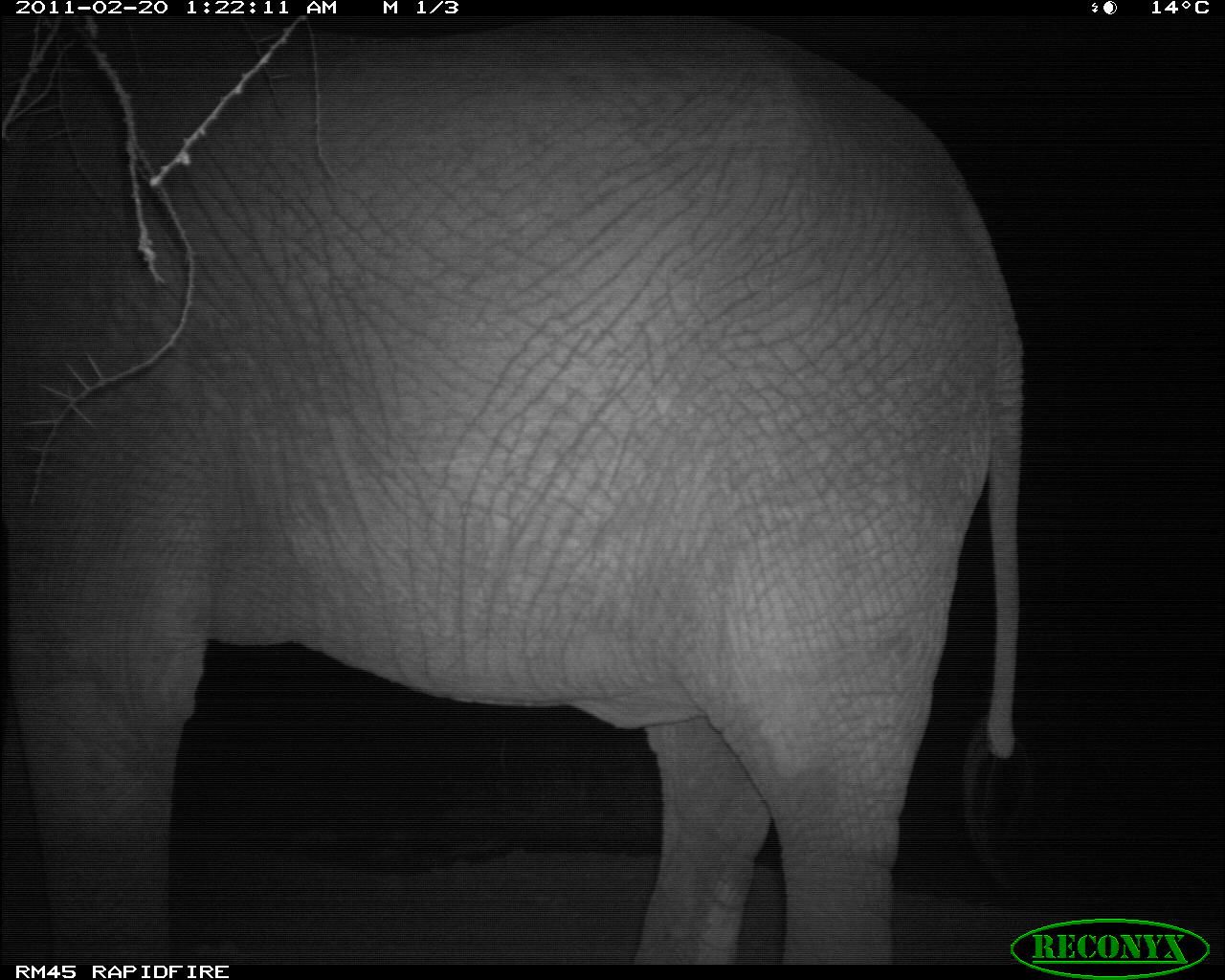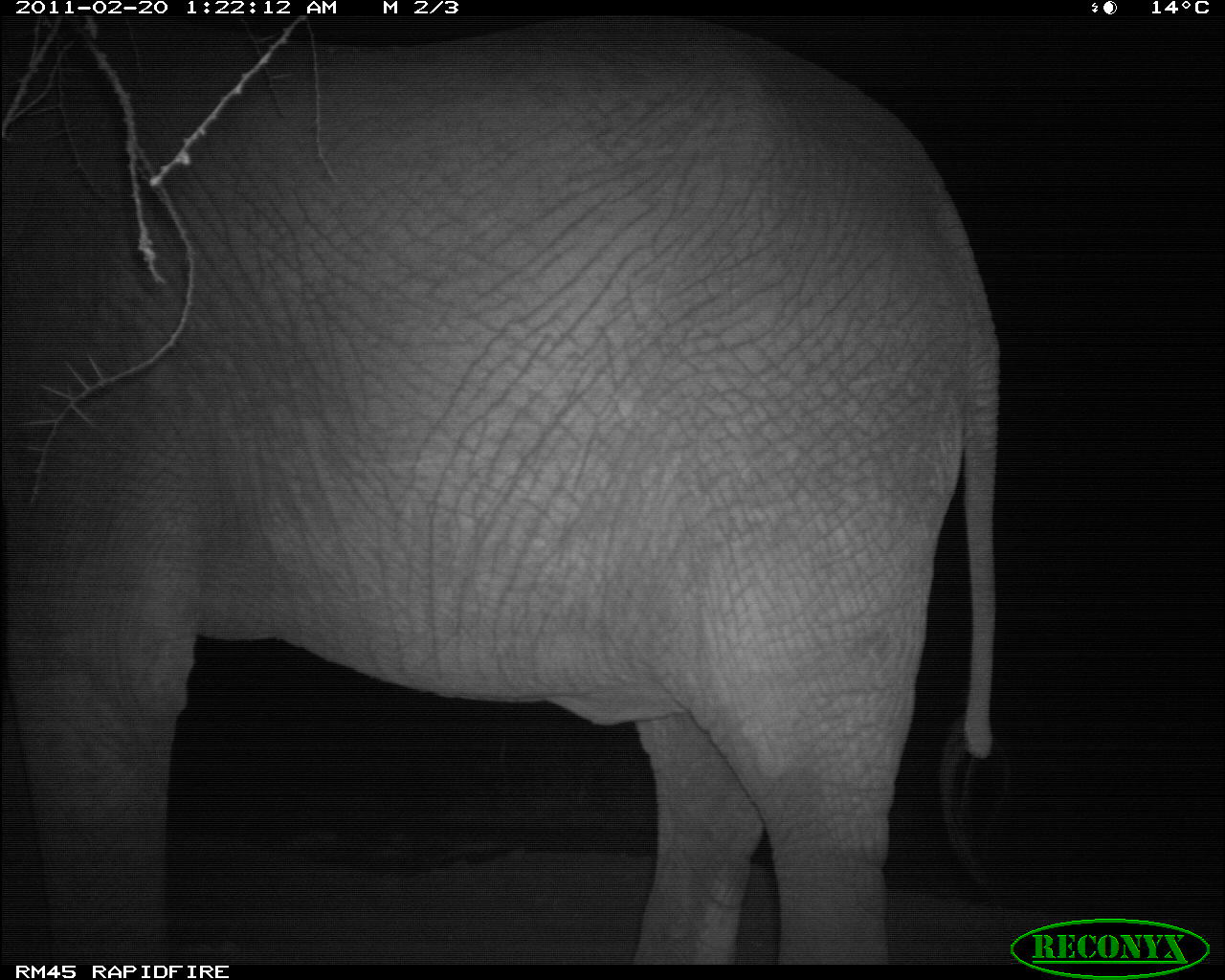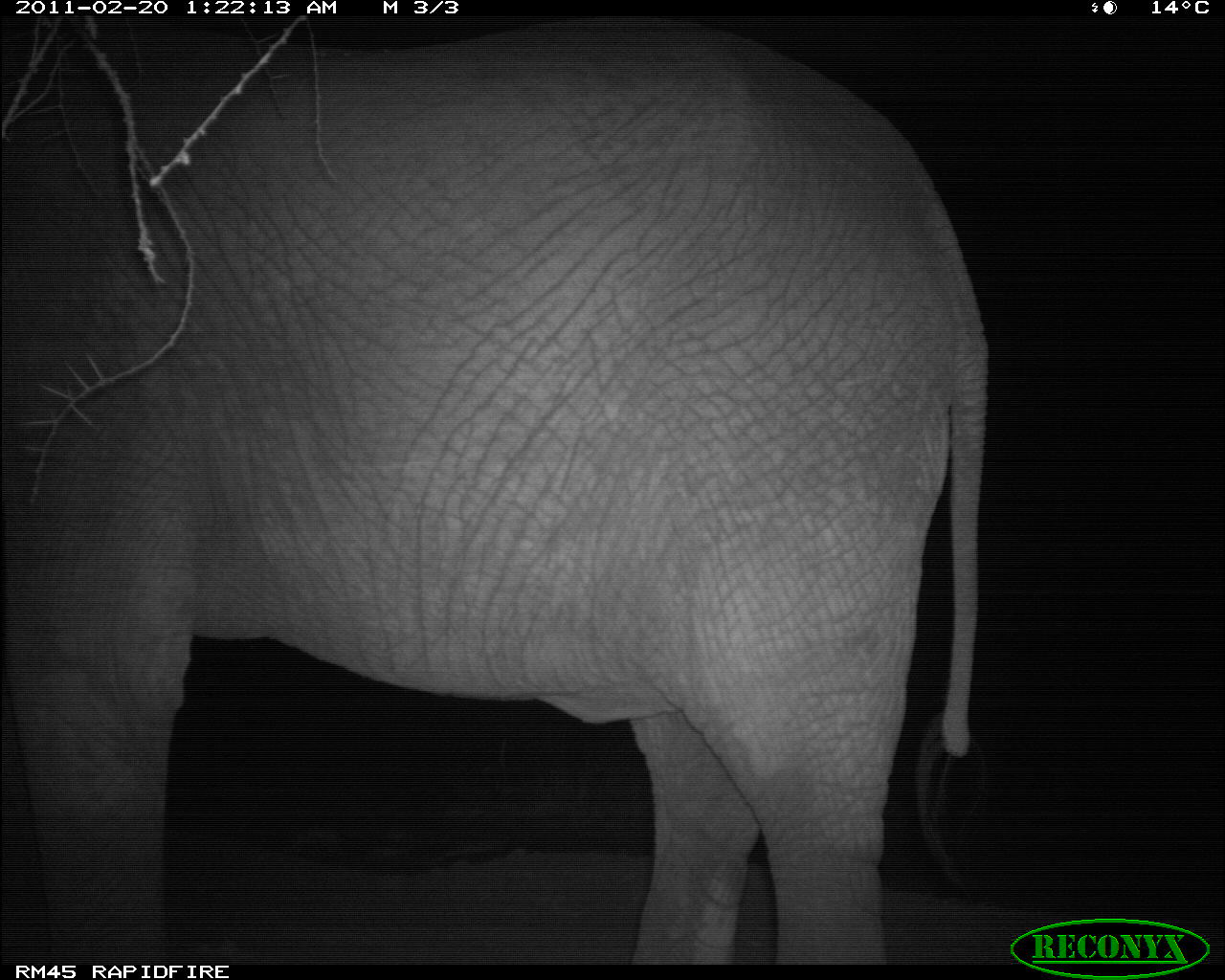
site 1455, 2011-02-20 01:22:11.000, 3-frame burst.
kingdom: Animalia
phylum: Chordata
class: Mammalia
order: Proboscidea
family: Elephantidae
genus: Loxodonta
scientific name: Loxodonta africana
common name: african bush elephant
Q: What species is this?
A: Loxodonta africana (african bush elephant).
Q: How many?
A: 1.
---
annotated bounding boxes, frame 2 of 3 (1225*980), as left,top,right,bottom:
loxodonta africana: 0,9,1016,960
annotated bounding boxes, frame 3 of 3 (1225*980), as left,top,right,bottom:
loxodonta africana: 0,9,991,965